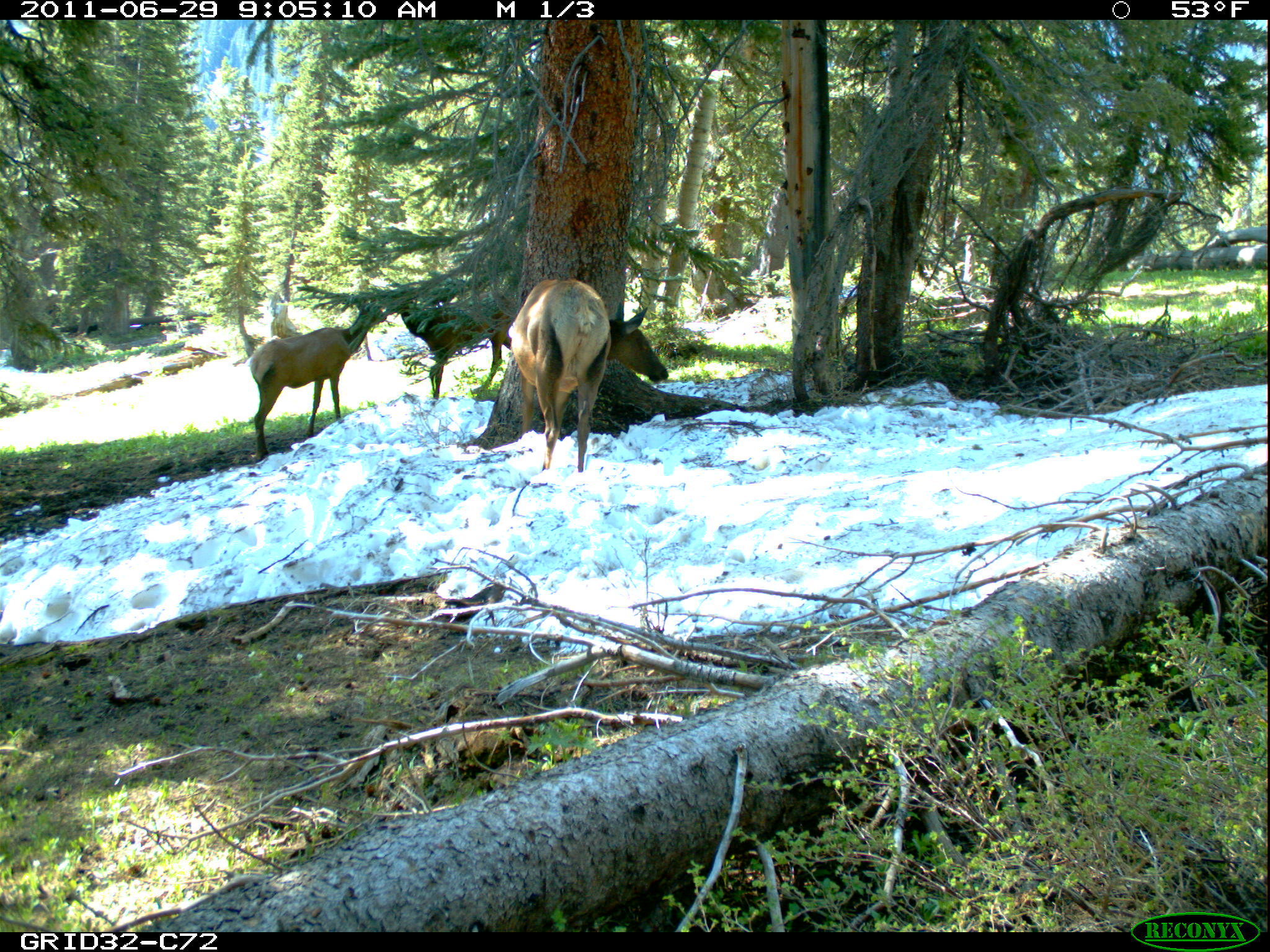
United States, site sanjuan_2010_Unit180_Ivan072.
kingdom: Animalia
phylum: Chordata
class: Mammalia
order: Artiodactyla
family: Cervidae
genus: Cervus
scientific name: Cervus elaphus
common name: red deer